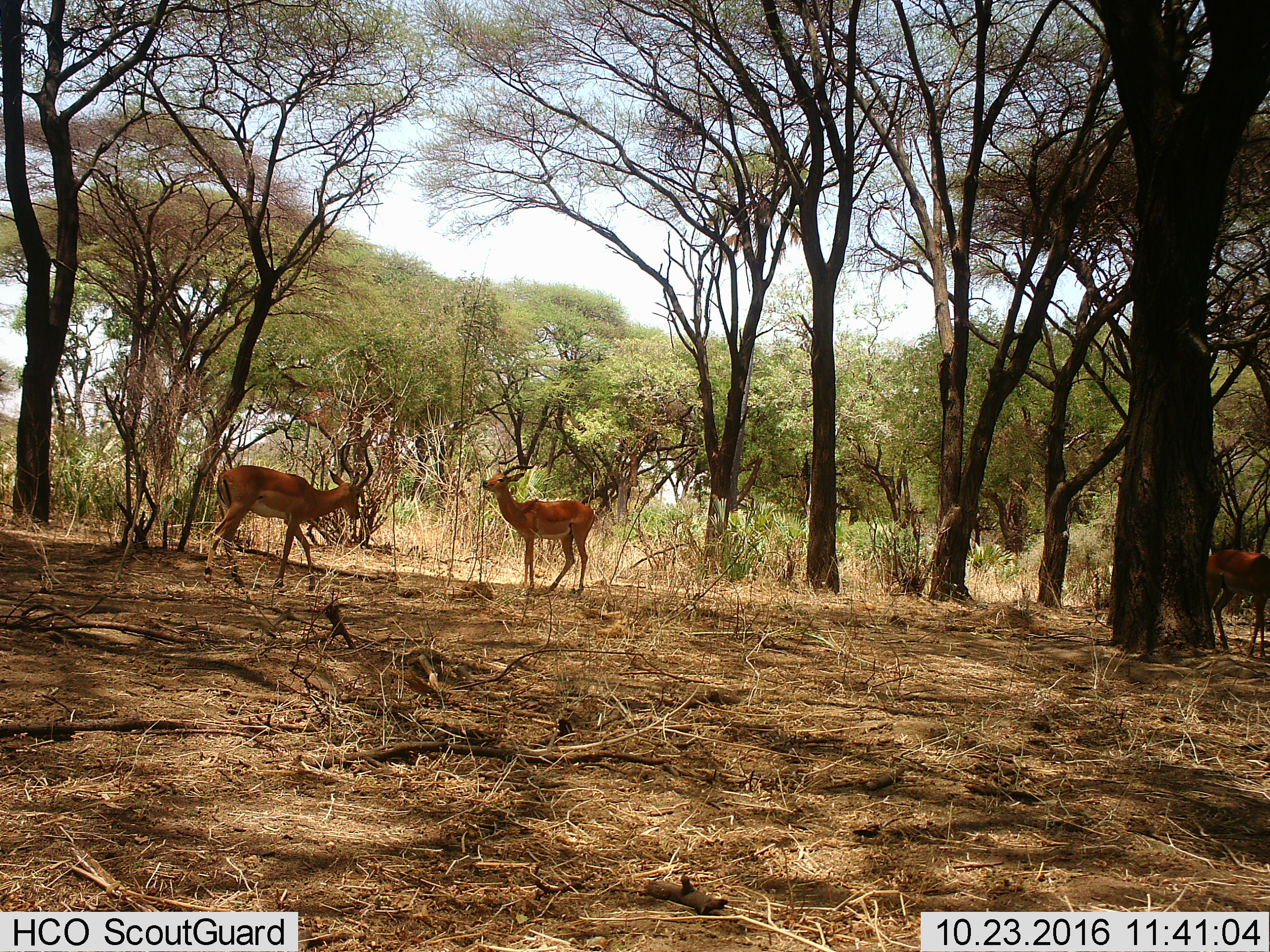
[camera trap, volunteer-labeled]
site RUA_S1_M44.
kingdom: Animalia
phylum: Chordata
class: Mammalia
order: Artiodactyla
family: Bovidae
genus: Aepyceros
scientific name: Aepyceros melampus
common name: impala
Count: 3.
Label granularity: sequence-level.